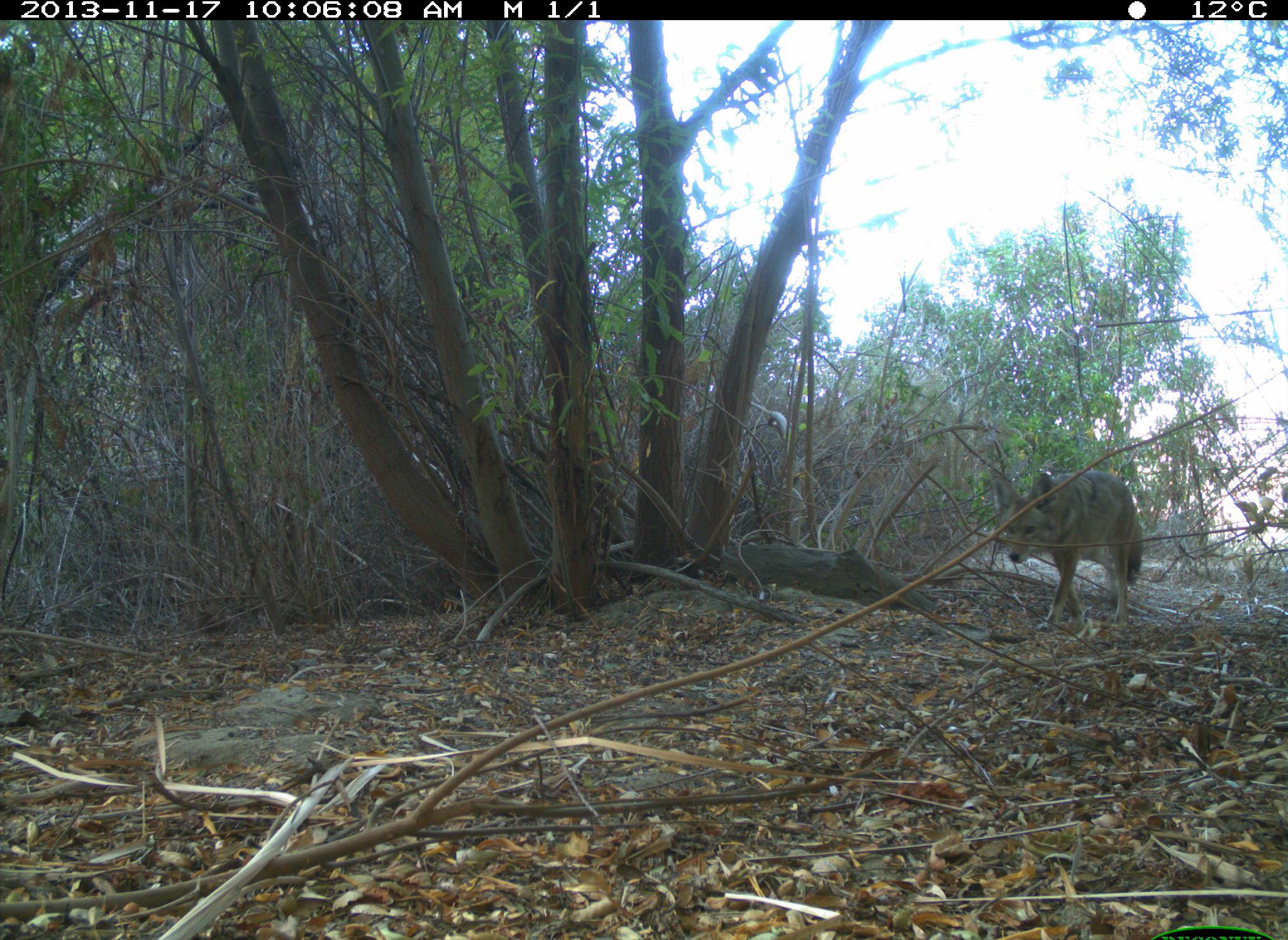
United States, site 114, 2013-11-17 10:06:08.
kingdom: Animalia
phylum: Chordata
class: Mammalia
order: Carnivora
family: Canidae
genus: Canis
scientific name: Canis latrans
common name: coyote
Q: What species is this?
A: Coyote (Canis latrans).